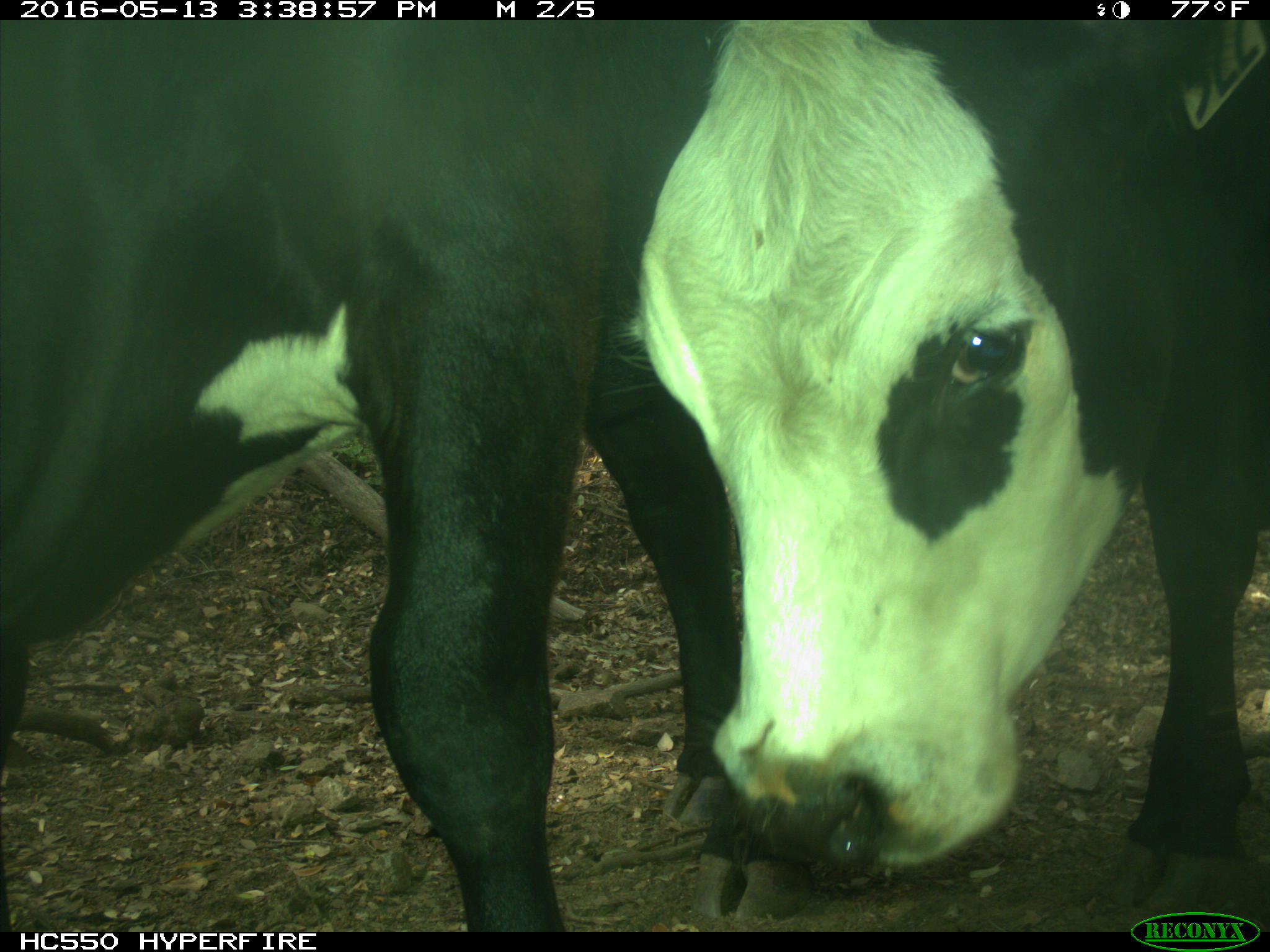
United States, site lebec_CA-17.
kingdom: Animalia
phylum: Chordata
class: Mammalia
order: Artiodactyla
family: Bovidae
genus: Bos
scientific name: Bos taurus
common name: domestic cow